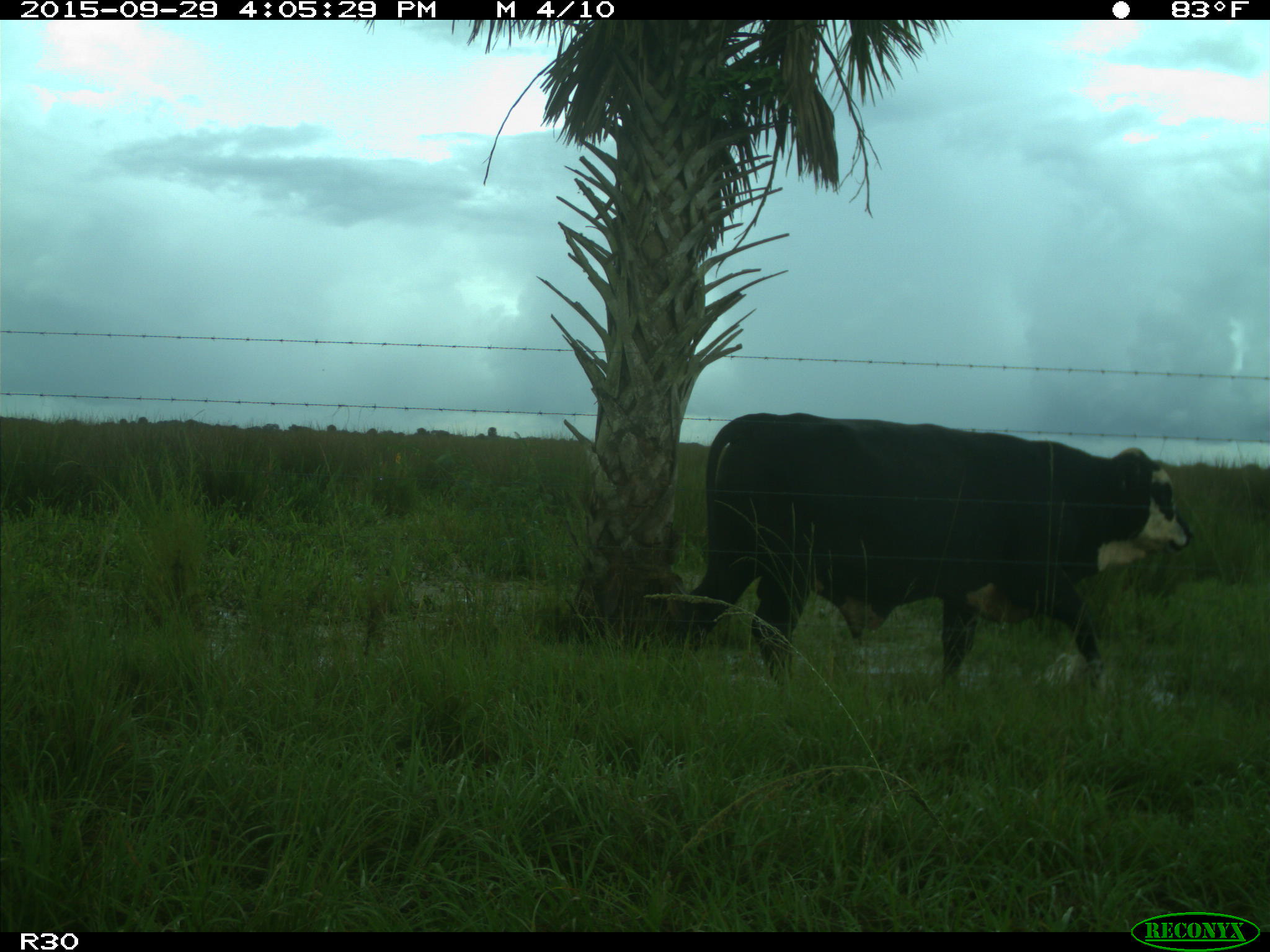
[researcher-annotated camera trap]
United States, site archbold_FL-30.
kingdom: Animalia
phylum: Chordata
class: Mammalia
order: Artiodactyla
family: Bovidae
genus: Bos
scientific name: Bos taurus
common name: domestic cow